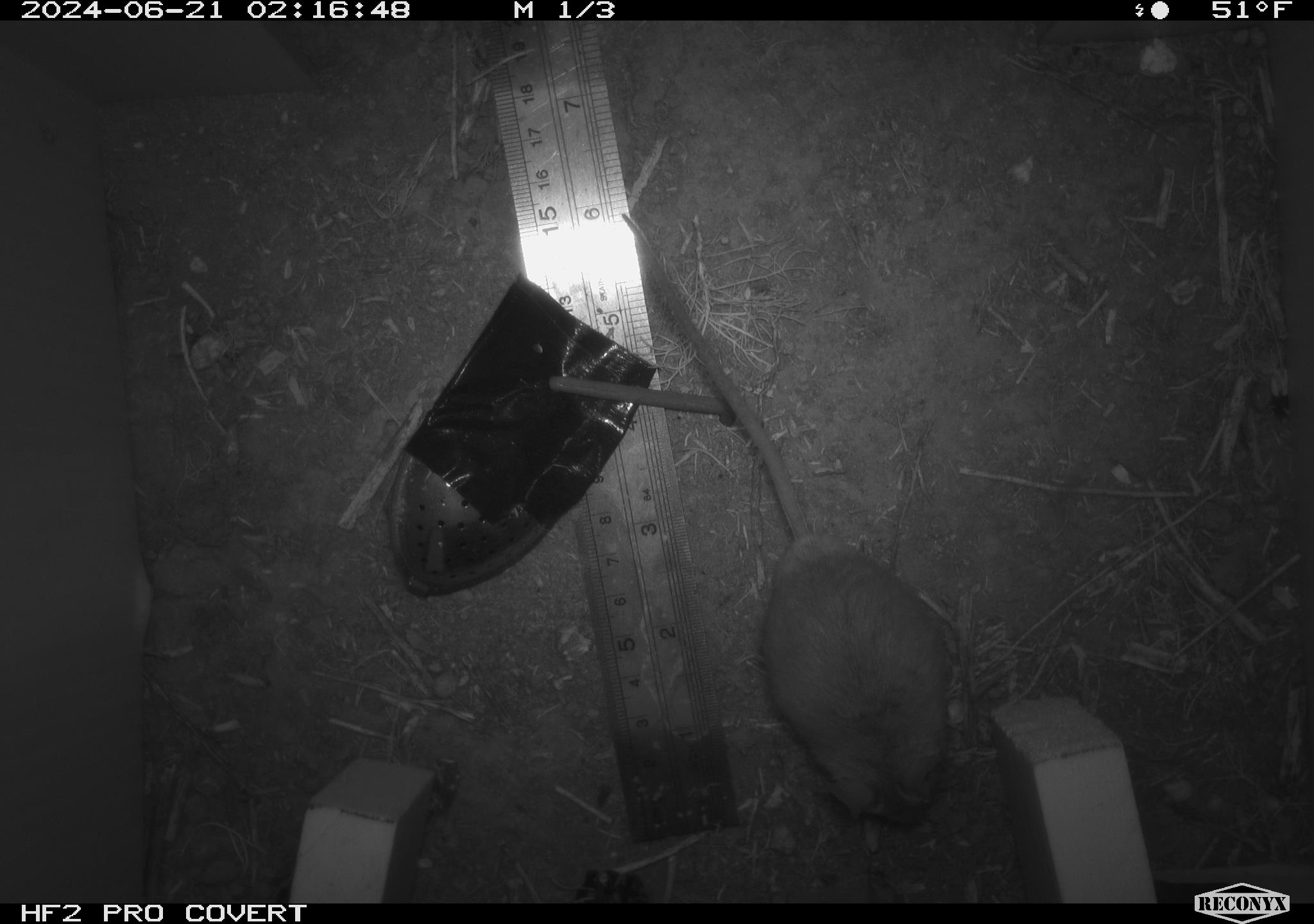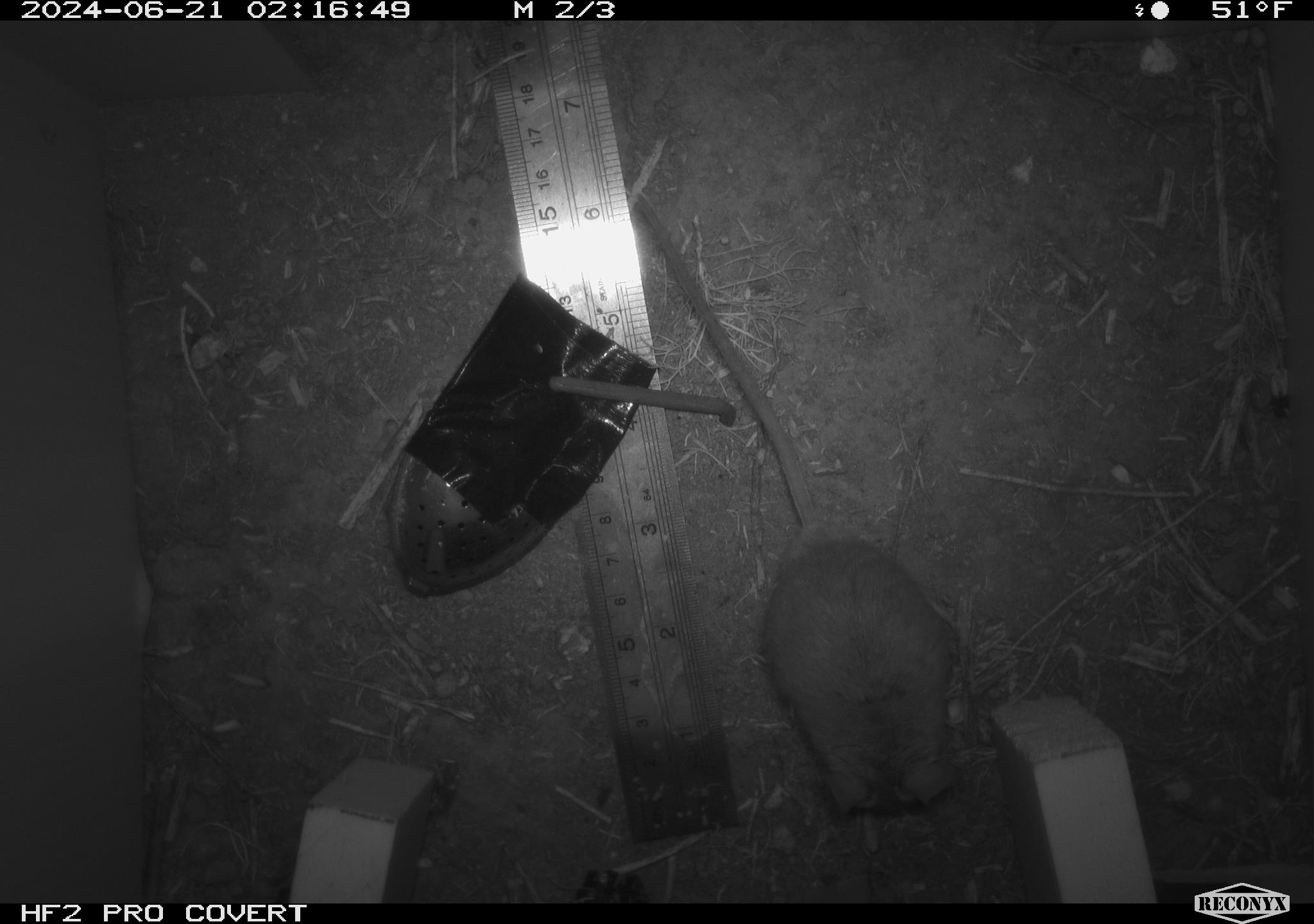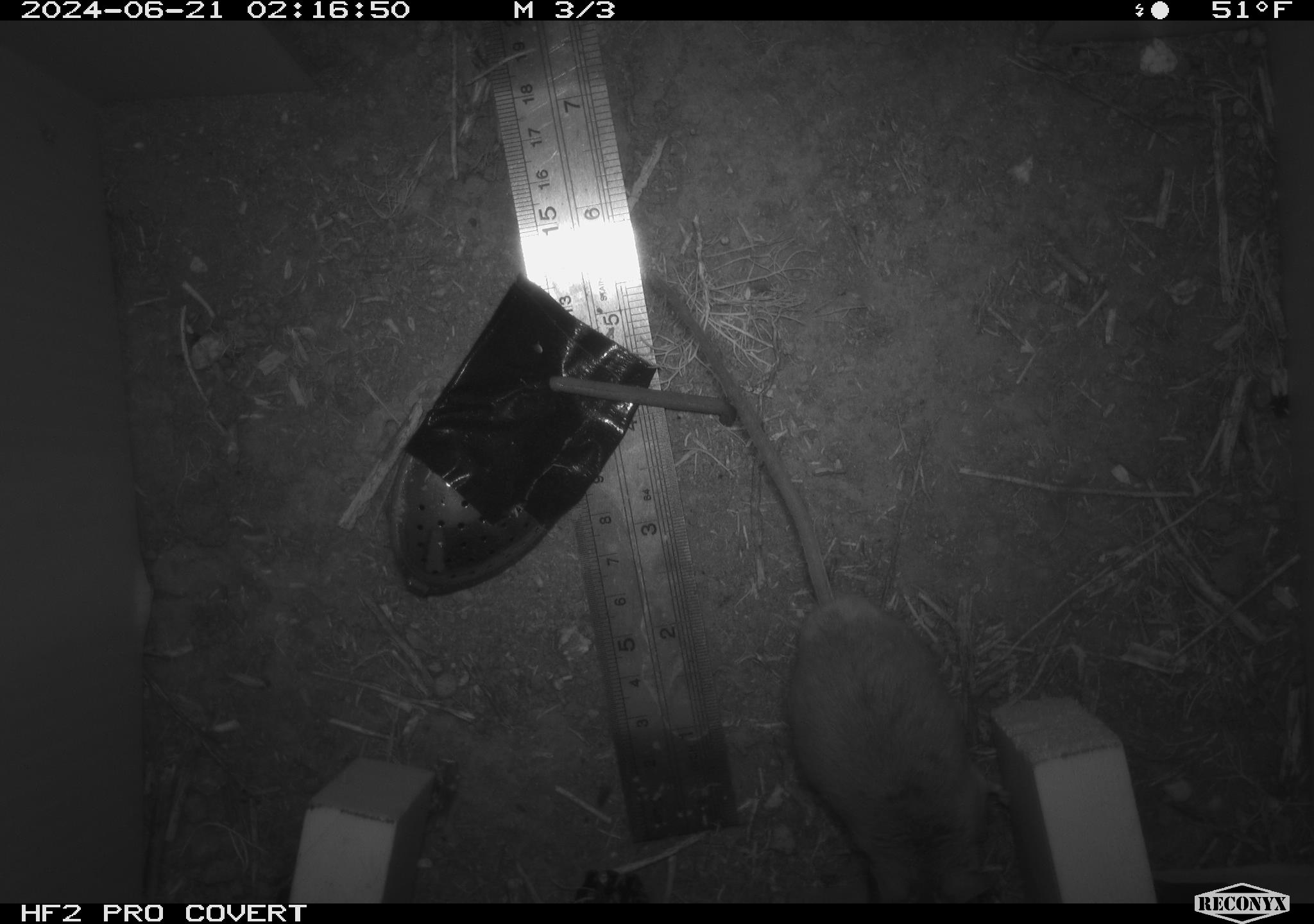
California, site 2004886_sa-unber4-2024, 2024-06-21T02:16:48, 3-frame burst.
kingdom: Animalia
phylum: Chordata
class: Mammalia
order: Rodentia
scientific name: Rodentia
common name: mouse species